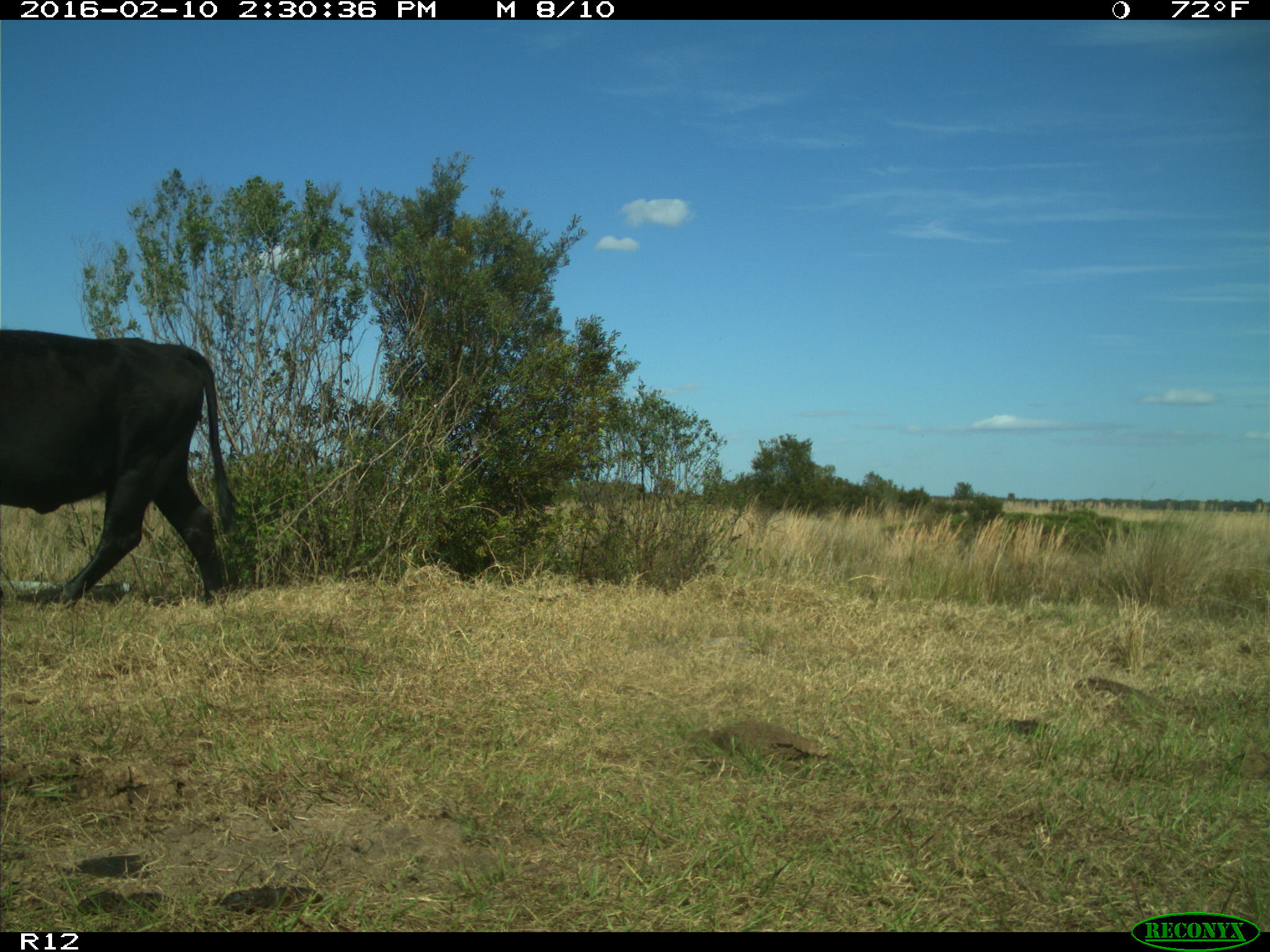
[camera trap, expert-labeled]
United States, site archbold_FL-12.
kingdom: Animalia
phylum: Chordata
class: Mammalia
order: Artiodactyla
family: Bovidae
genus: Bos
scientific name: Bos taurus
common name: domestic cow